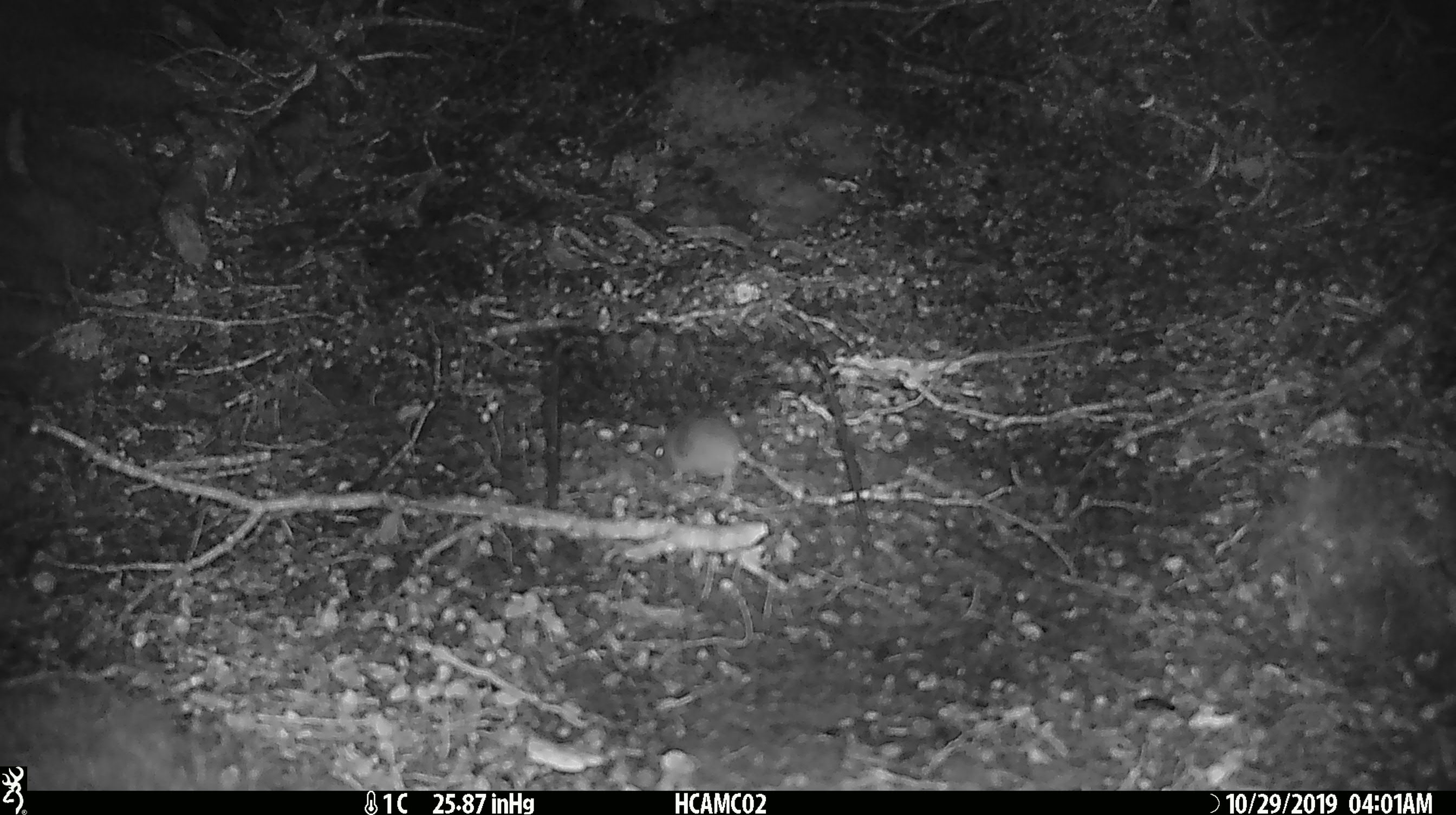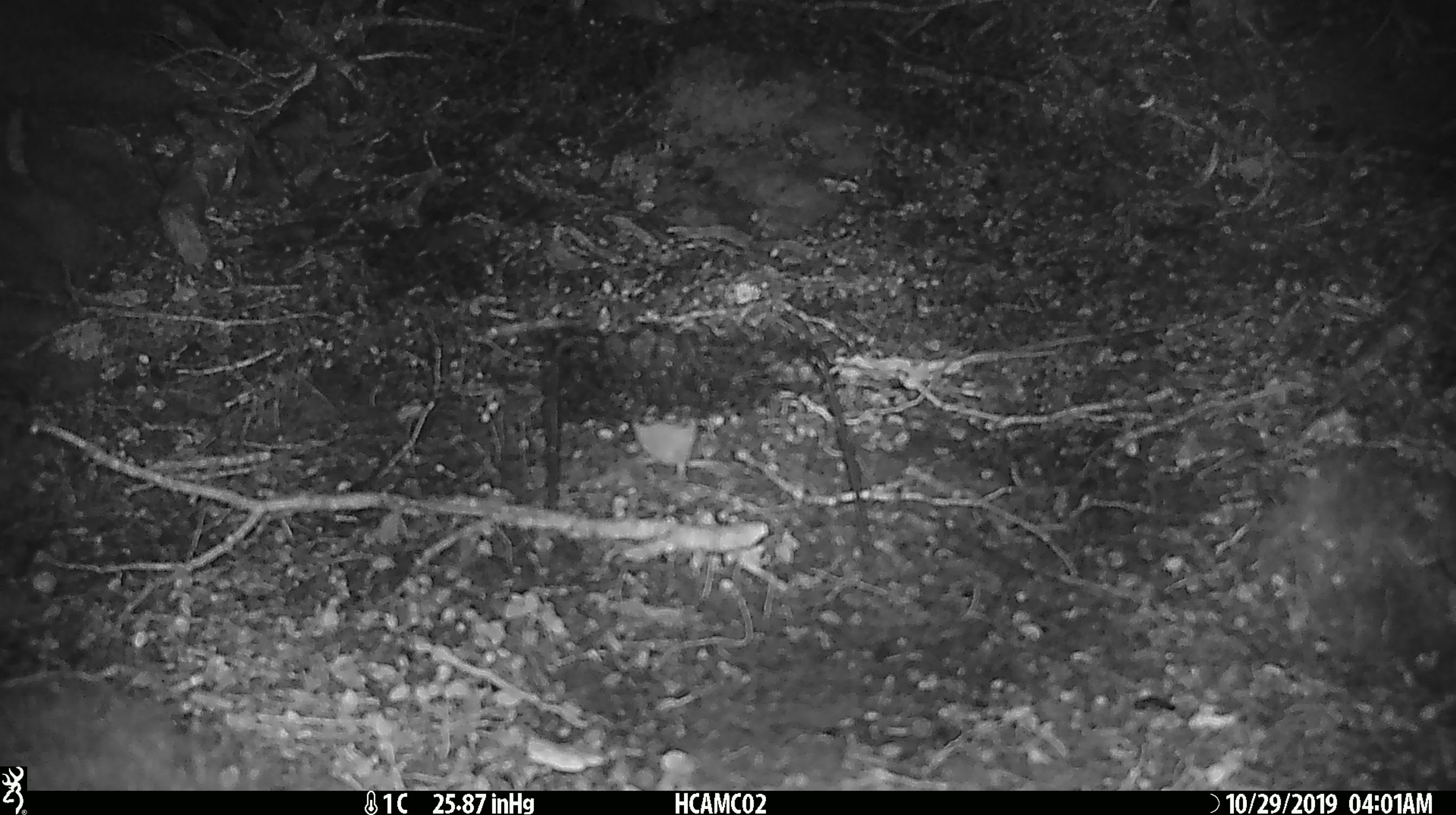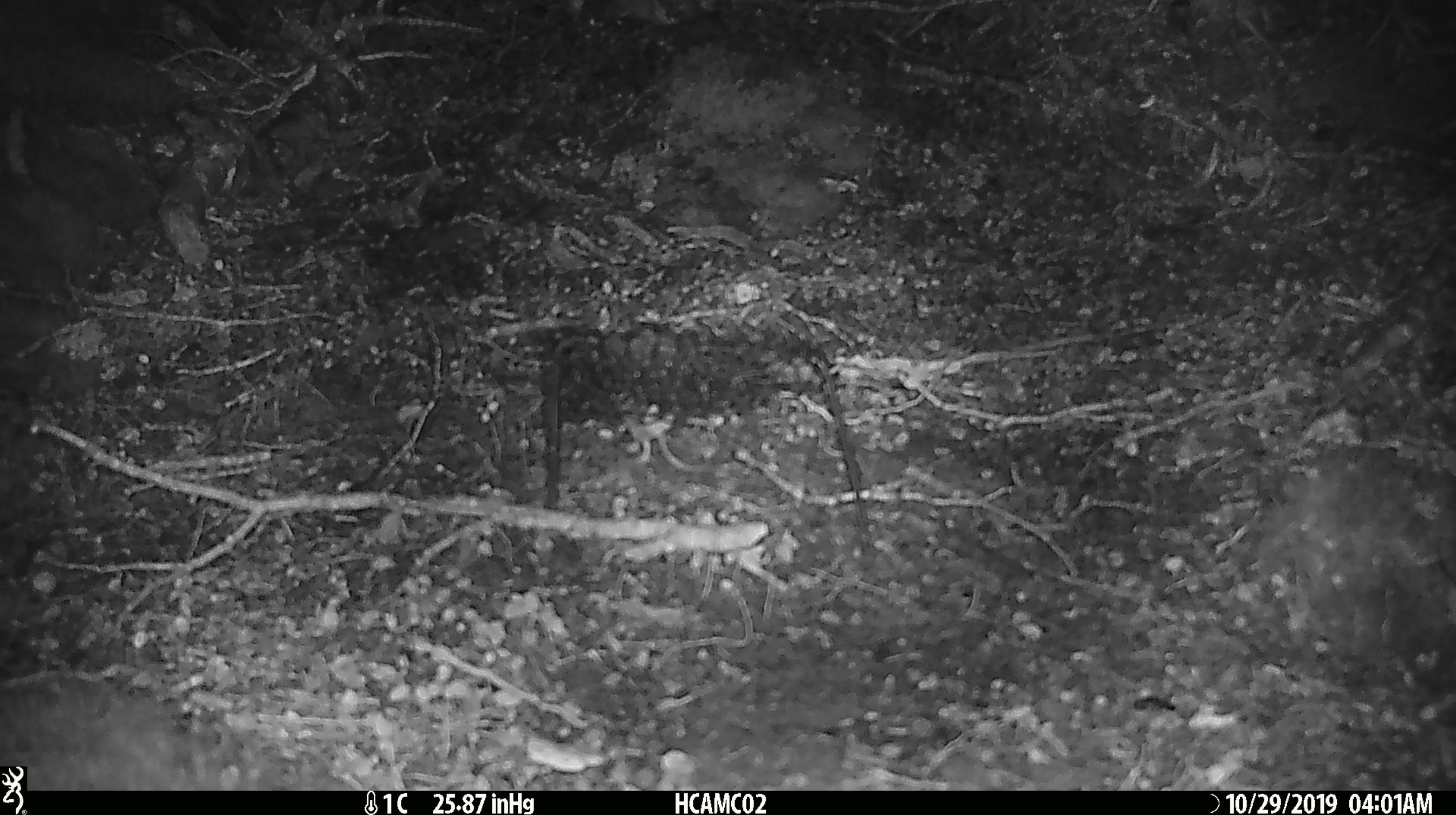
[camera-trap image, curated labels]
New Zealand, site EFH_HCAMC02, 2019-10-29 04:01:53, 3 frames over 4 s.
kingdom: Animalia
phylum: Chordata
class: Mammalia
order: Rodentia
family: Muridae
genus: Mus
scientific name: Mus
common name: mouse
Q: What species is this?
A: Mouse (Mus).